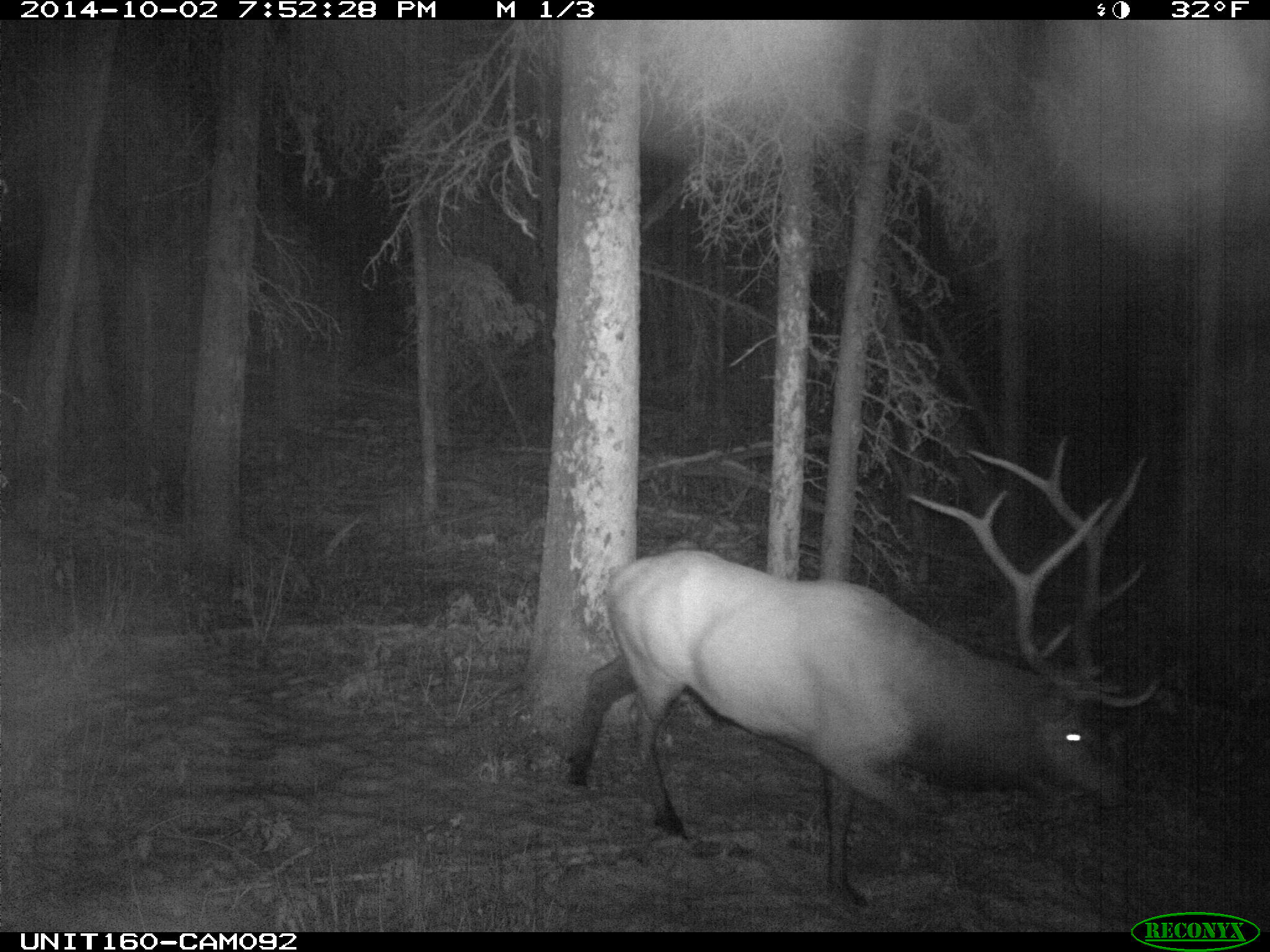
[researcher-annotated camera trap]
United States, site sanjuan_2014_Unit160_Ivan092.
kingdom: Animalia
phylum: Chordata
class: Mammalia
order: Artiodactyla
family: Cervidae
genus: Cervus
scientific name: Cervus elaphus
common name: red deer